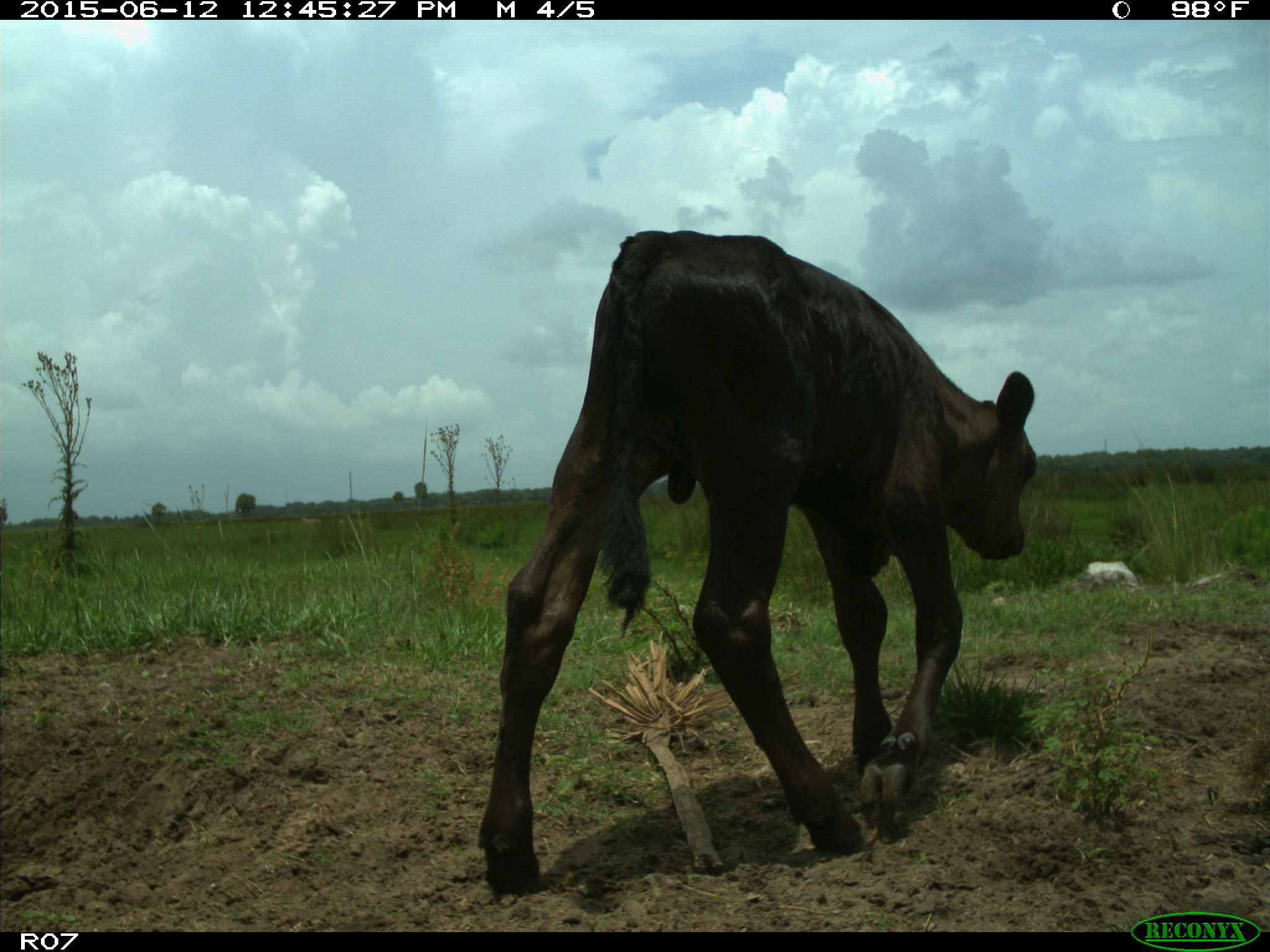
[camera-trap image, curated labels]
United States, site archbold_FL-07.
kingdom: Animalia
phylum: Chordata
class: Mammalia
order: Artiodactyla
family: Bovidae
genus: Bos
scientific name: Bos taurus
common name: domestic cow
Bos taurus (domestic cow).